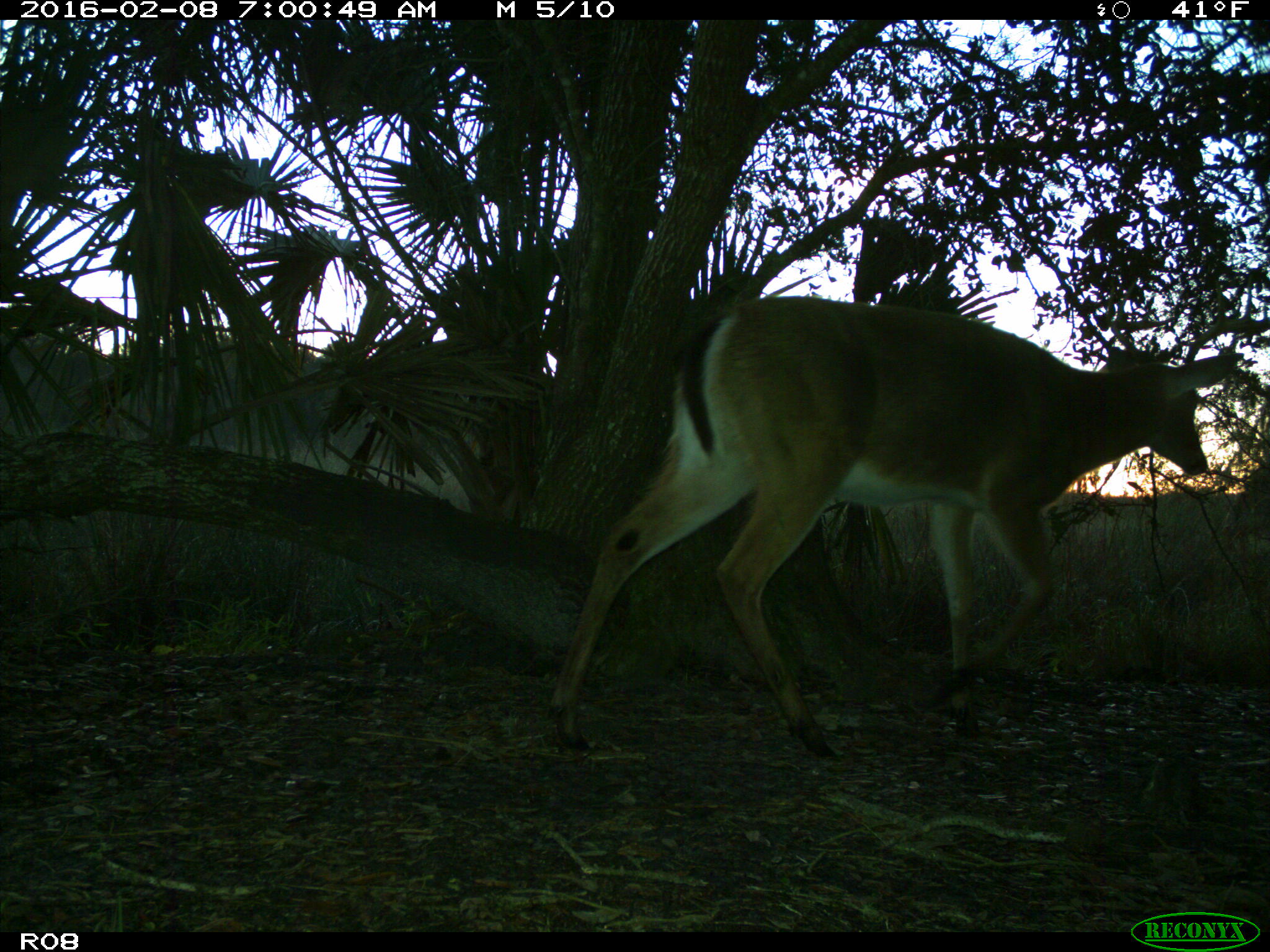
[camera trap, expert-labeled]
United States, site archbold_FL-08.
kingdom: Animalia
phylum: Chordata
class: Mammalia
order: Artiodactyla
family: Cervidae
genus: Odocoileus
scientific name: Odocoileus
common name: deer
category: unidentified deer